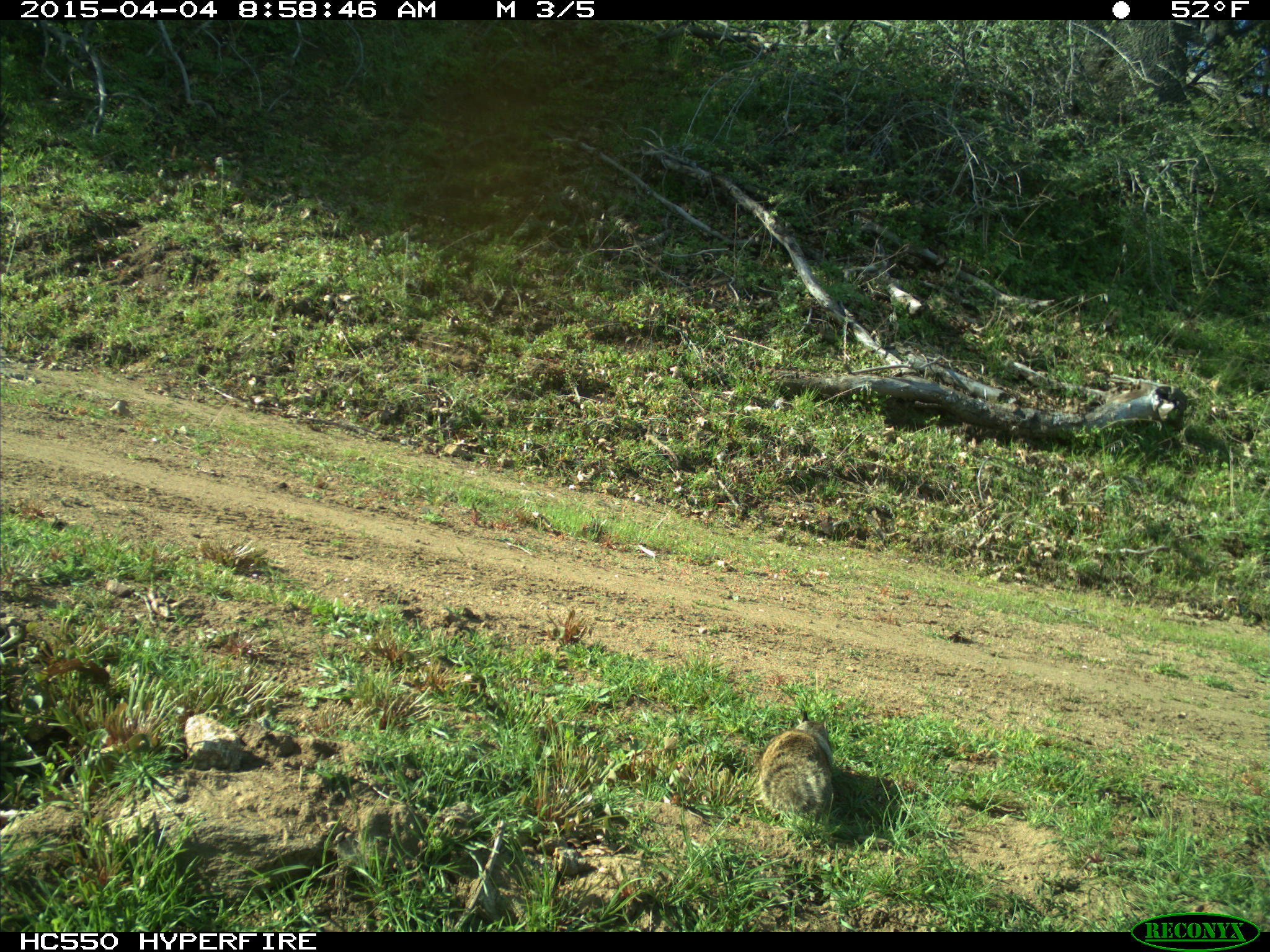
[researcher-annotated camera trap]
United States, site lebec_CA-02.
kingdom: Animalia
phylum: Chordata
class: Mammalia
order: Rodentia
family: Sciuridae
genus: Otospermophilus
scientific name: Otospermophilus beecheyi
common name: california ground squirrel